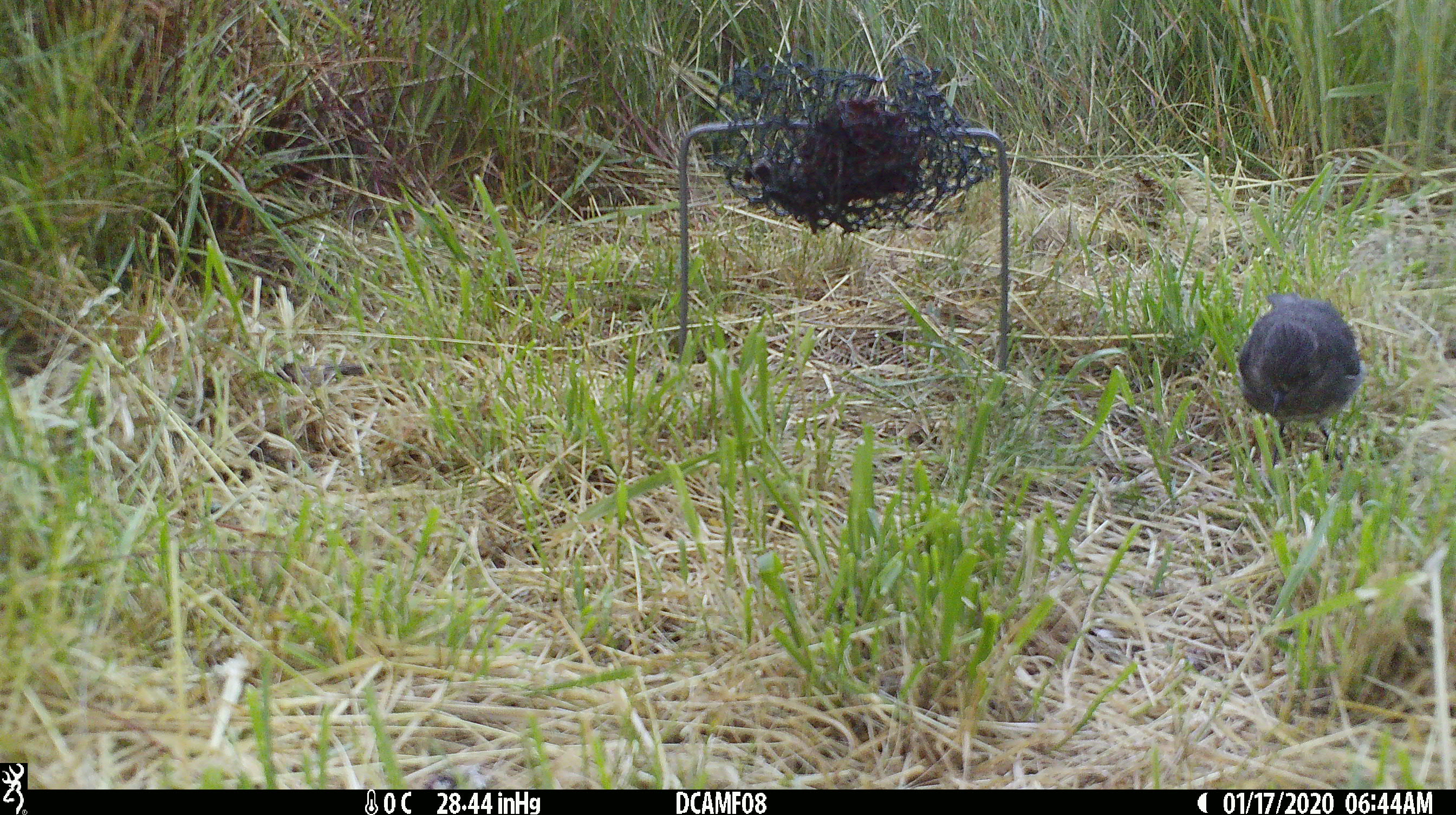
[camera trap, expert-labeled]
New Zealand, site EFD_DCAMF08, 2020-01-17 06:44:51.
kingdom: Animalia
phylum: Chordata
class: Aves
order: Passeriformes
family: Petroicidae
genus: Petroica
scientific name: Petroica australis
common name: new zealand robin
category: robin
Robin (new zealand robin) (Petroica australis).